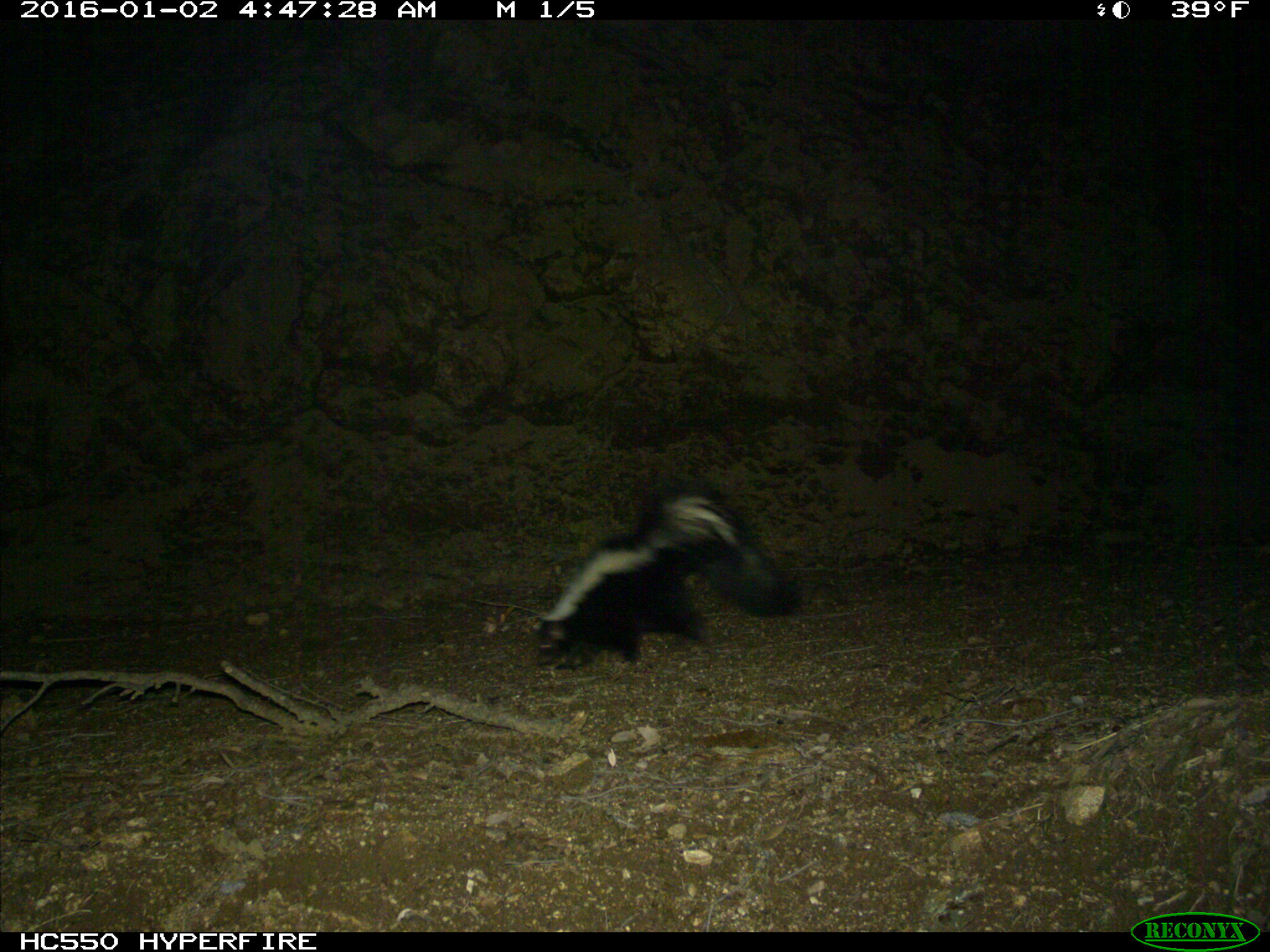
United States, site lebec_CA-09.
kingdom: Animalia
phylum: Chordata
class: Mammalia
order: Carnivora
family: Mephitidae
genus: Mephitis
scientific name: Mephitis mephitis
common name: striped skunk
Mephitis mephitis (striped skunk).